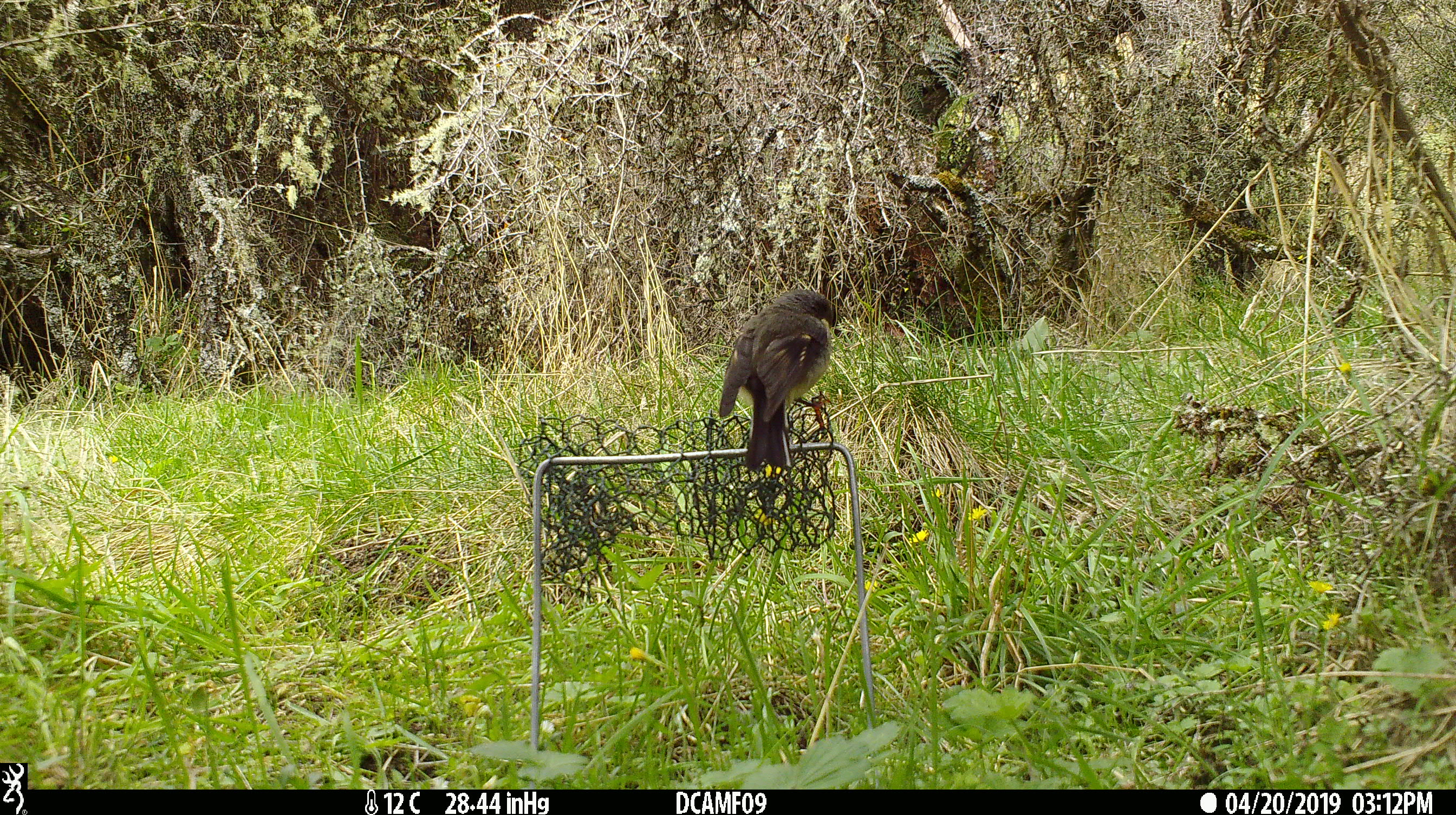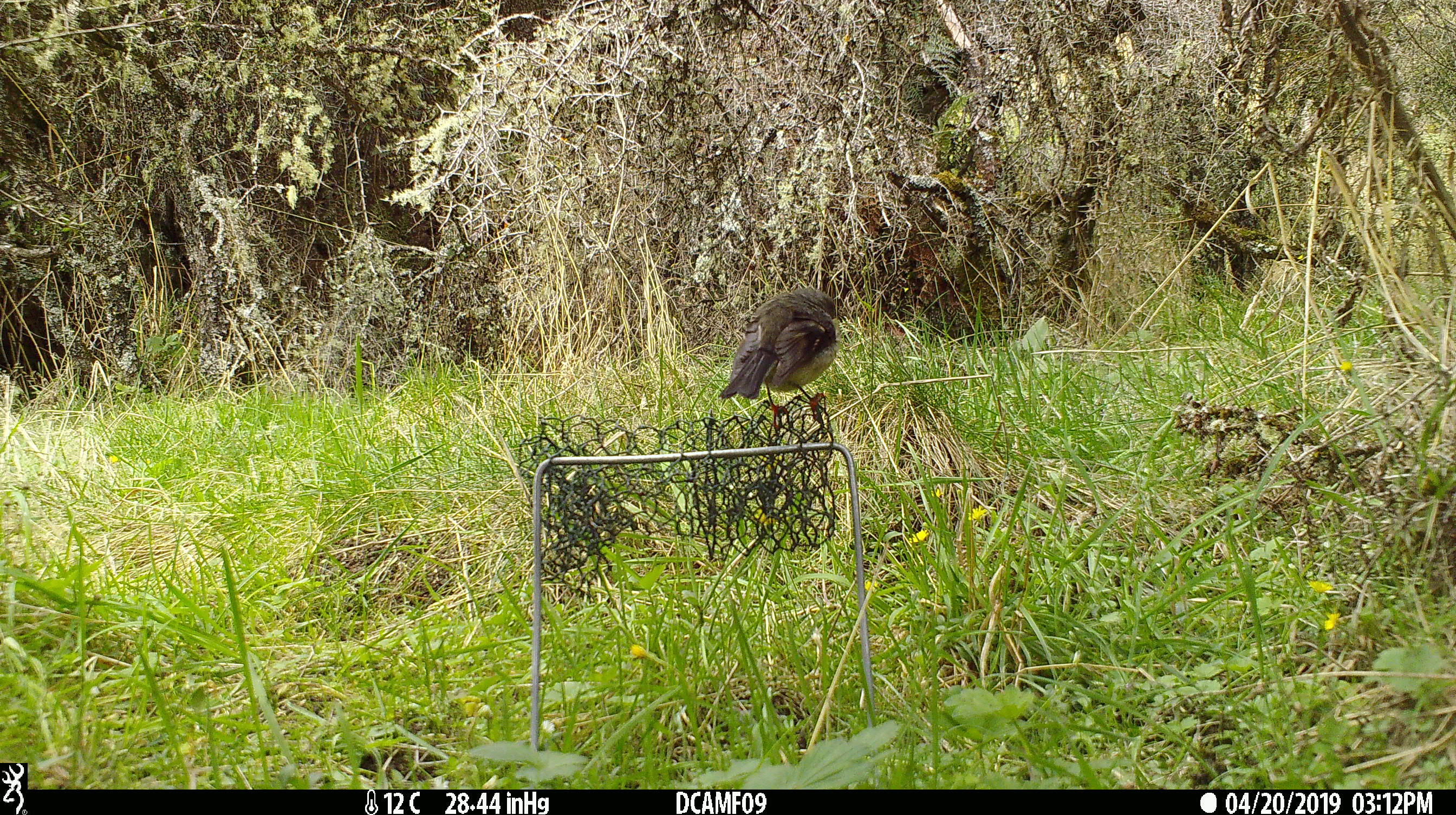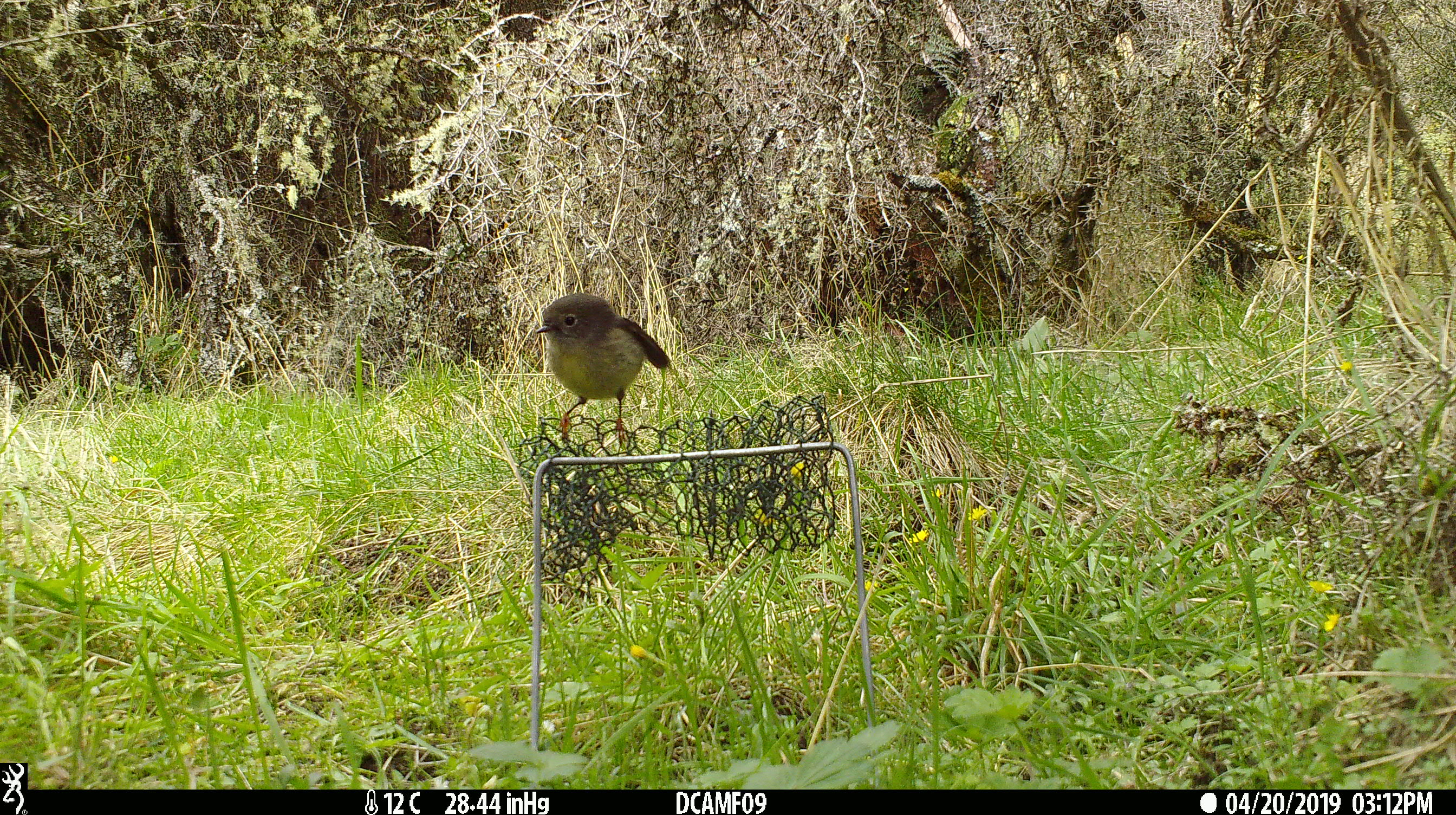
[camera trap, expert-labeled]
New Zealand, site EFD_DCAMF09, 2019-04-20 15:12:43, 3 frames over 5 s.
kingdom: Animalia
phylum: Chordata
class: Aves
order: Passeriformes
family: Petroicidae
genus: Petroica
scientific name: Petroica macrocephala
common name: tomtit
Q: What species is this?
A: Tomtit (Petroica macrocephala).